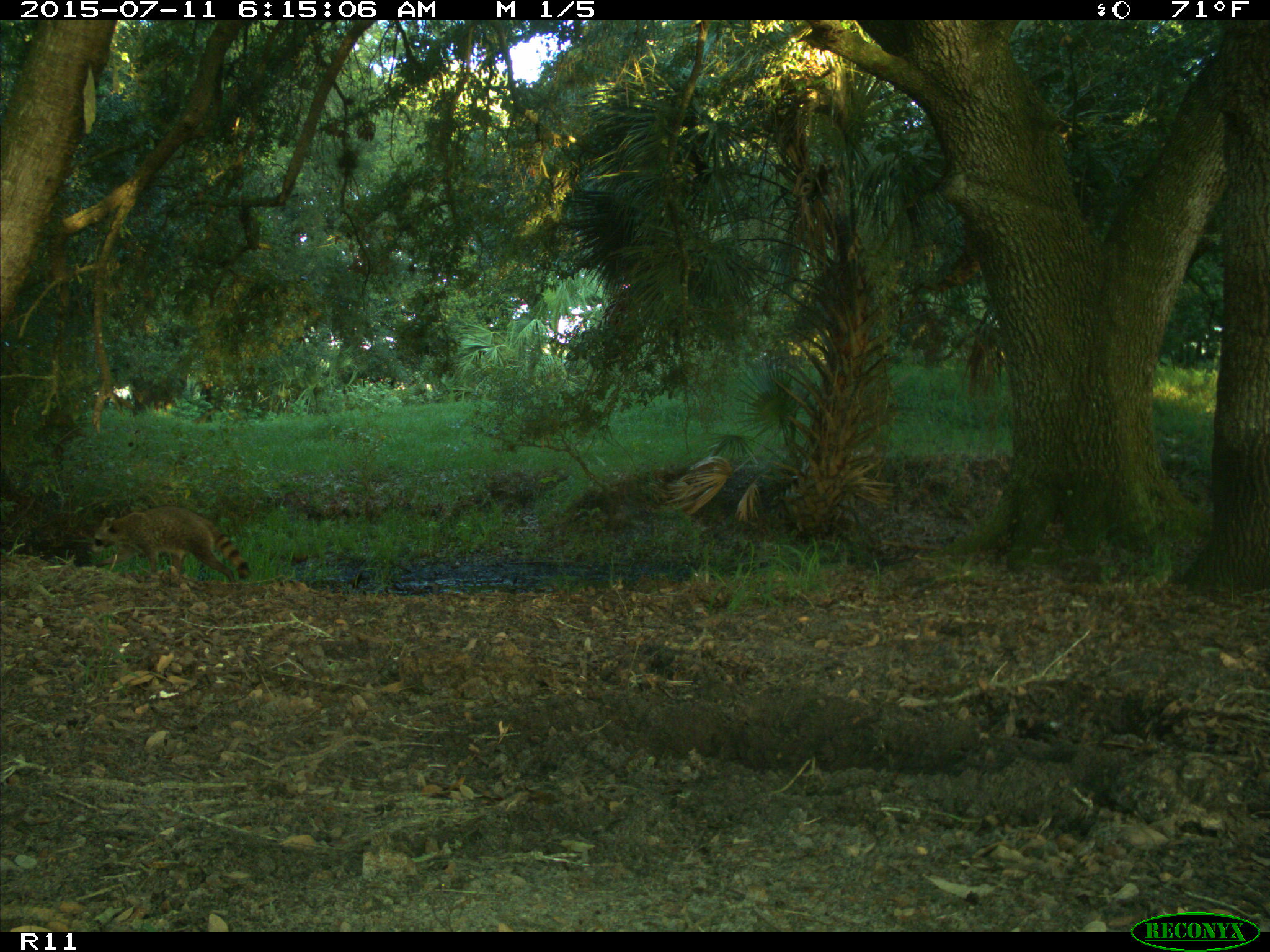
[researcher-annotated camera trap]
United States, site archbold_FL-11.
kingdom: Animalia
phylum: Chordata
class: Mammalia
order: Carnivora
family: Procyonidae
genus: Procyon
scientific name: Procyon lotor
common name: common raccoon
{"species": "Procyon lotor (common raccoon)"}